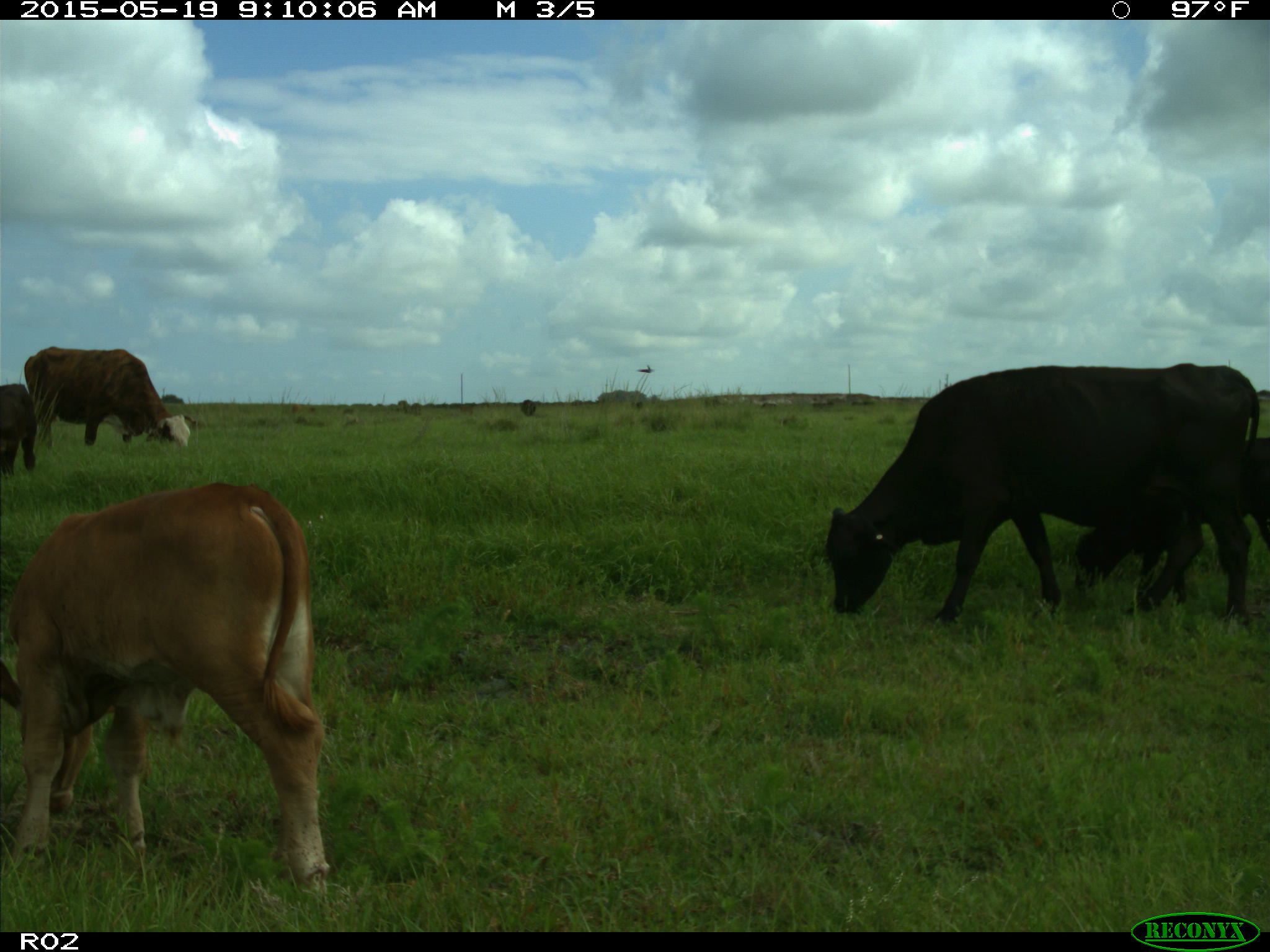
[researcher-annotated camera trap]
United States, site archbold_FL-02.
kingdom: Animalia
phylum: Chordata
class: Mammalia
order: Artiodactyla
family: Bovidae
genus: Bos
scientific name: Bos taurus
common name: domestic cow